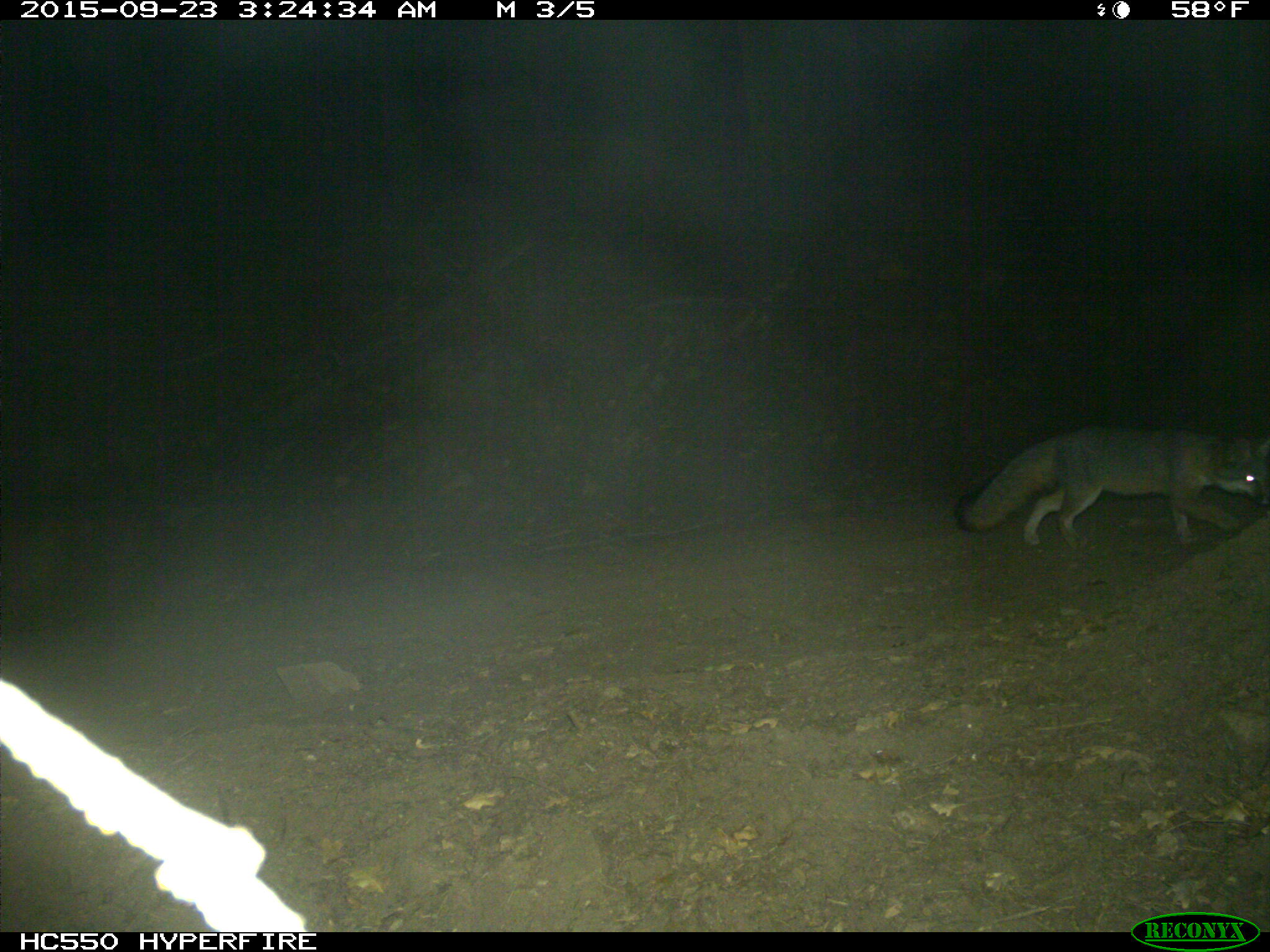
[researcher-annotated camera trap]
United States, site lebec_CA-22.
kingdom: Animalia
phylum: Chordata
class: Mammalia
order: Carnivora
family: Canidae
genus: Urocyon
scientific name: Urocyon cinereoargenteus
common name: gray fox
Urocyon cinereoargenteus (gray fox).